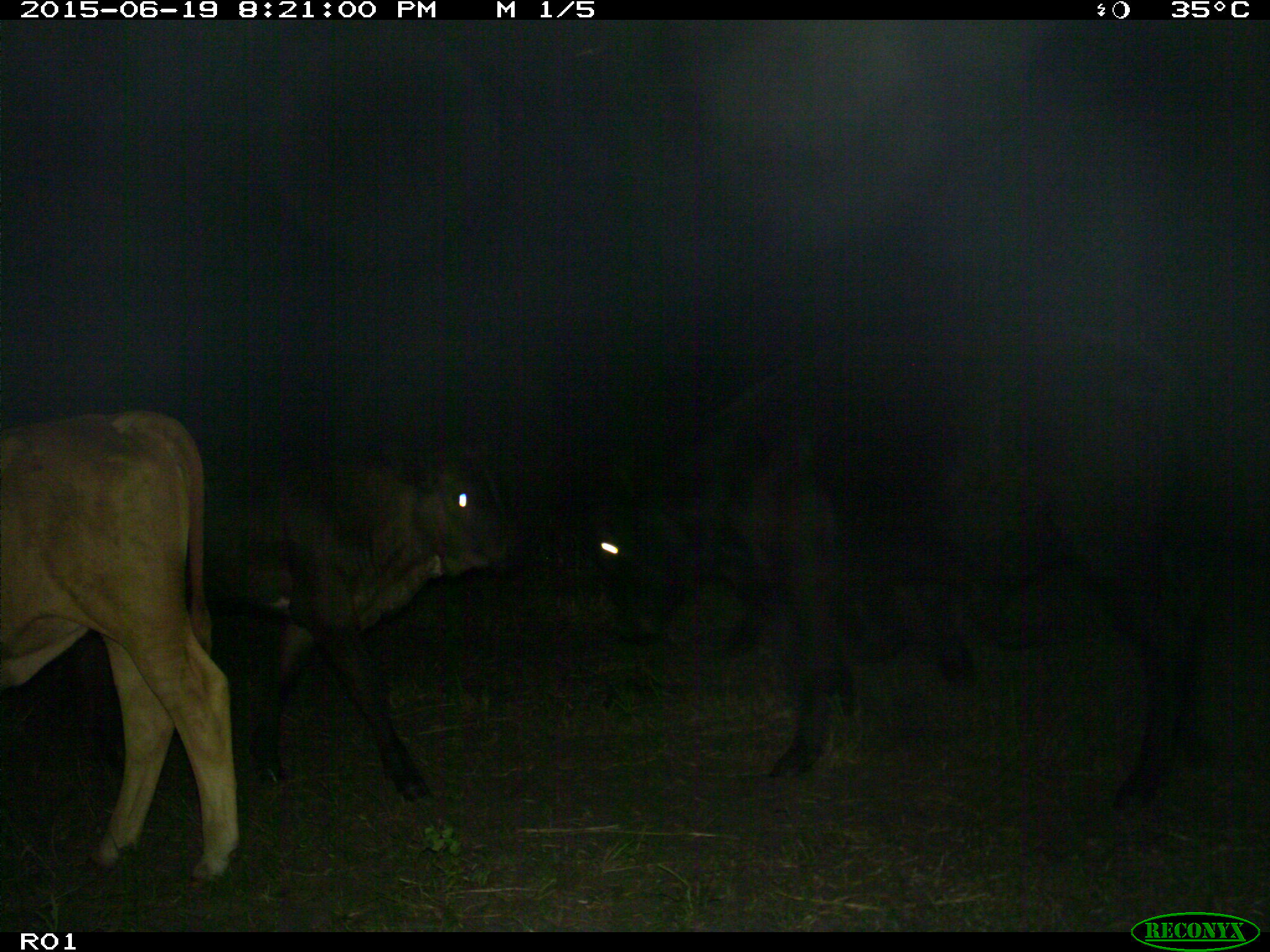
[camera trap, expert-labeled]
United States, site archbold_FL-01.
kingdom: Animalia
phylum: Chordata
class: Mammalia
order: Artiodactyla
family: Bovidae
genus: Bos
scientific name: Bos taurus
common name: domestic cow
Bos taurus (domestic cow).